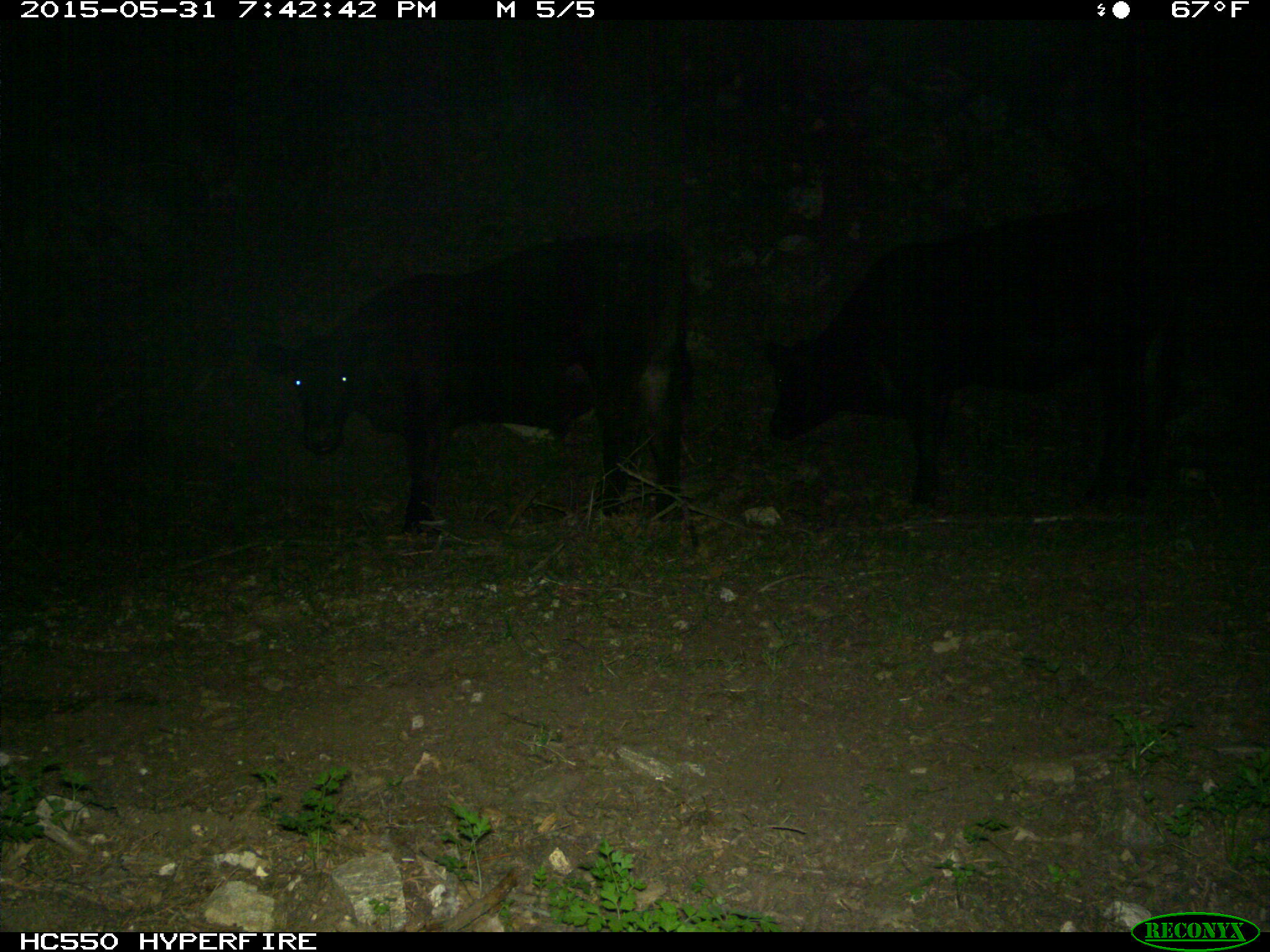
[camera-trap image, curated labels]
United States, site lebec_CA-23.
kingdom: Animalia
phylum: Chordata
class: Mammalia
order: Artiodactyla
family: Bovidae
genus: Bos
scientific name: Bos taurus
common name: domestic cow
Bos taurus (domestic cow).